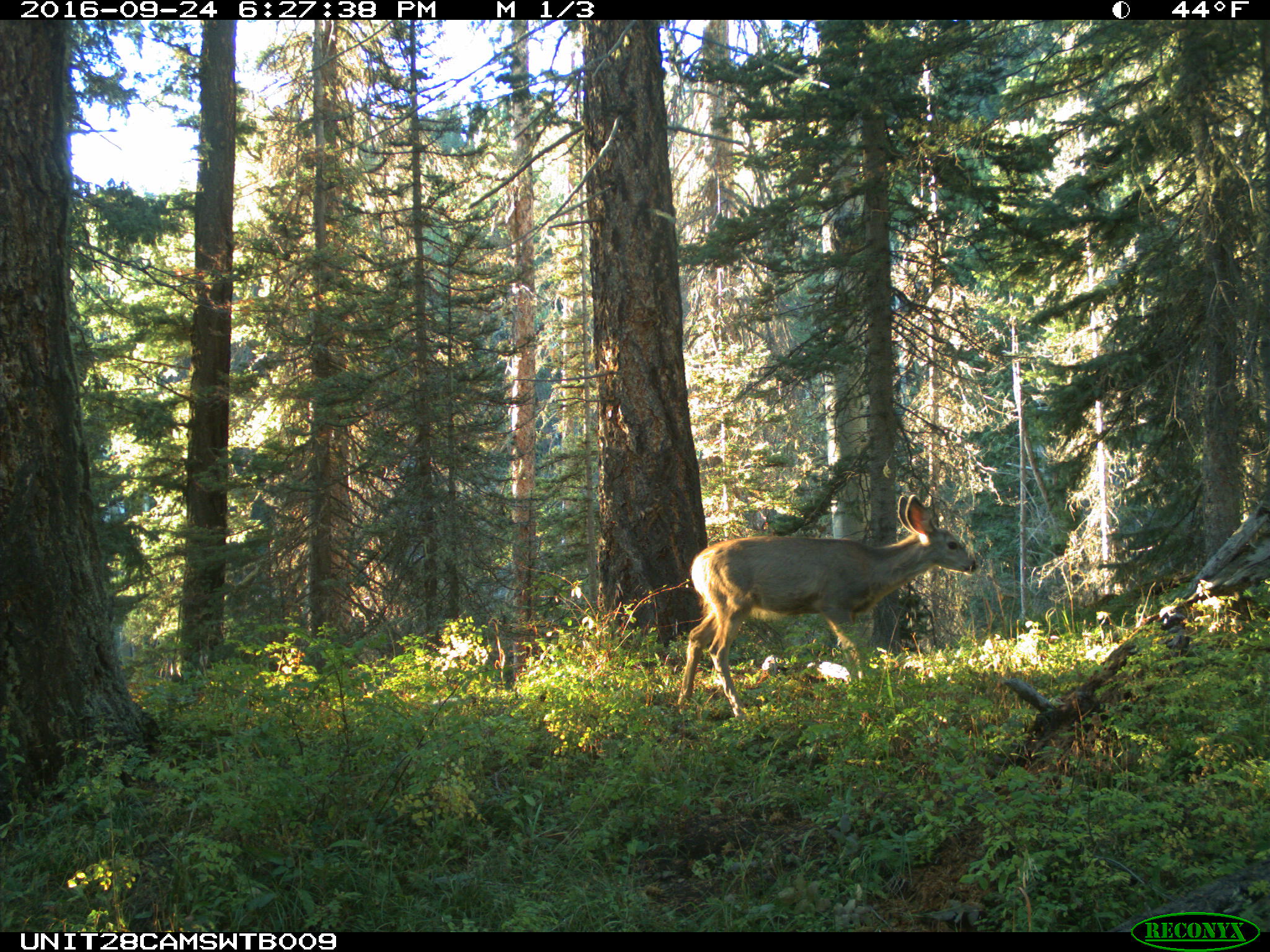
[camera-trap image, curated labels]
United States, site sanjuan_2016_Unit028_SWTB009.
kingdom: Animalia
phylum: Chordata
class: Mammalia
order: Artiodactyla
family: Cervidae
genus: Odocoileus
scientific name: Odocoileus hemionus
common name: mule deer